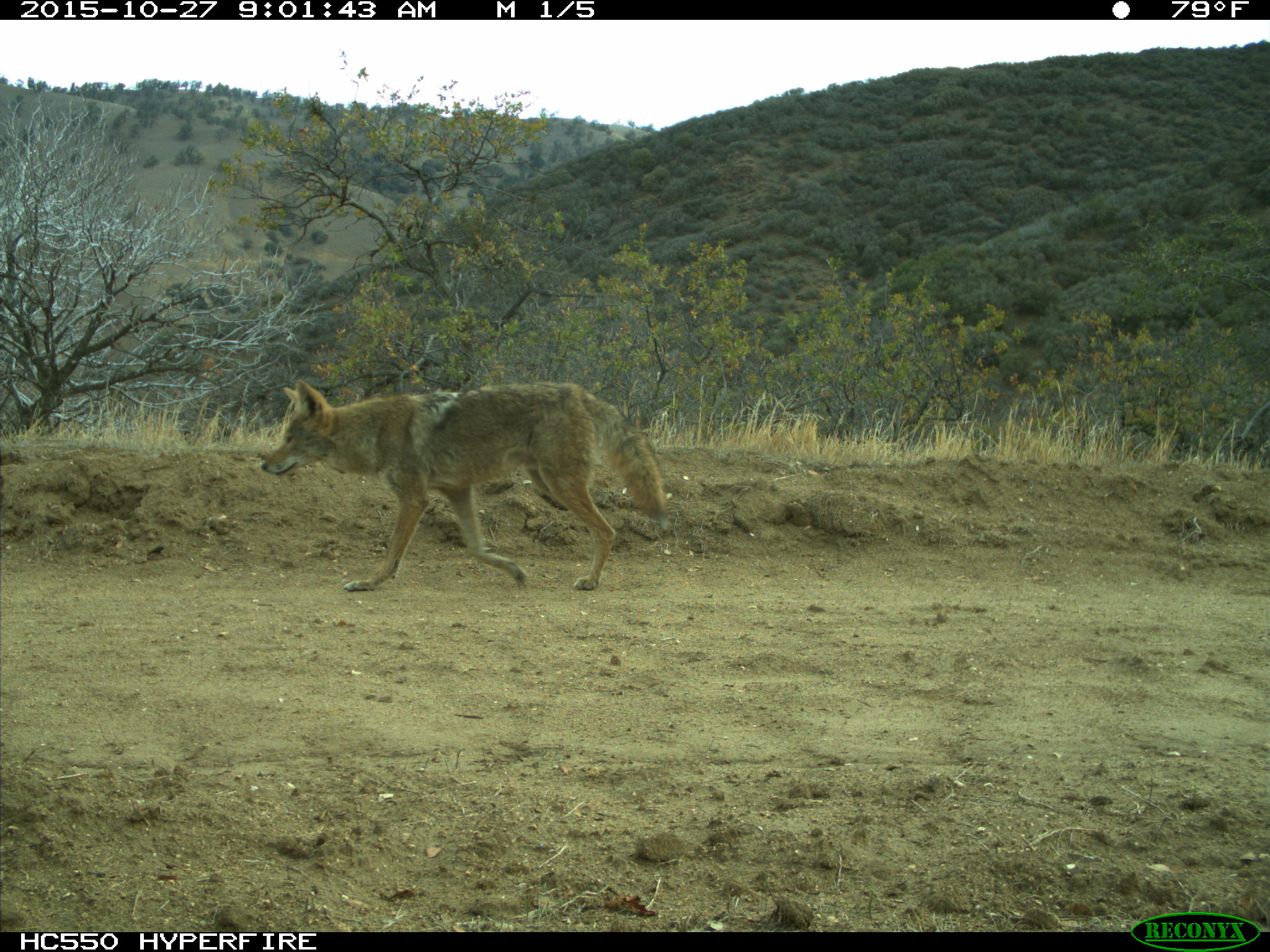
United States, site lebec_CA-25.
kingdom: Animalia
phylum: Chordata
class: Mammalia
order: Carnivora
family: Canidae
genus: Canis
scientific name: Canis latrans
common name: coyote